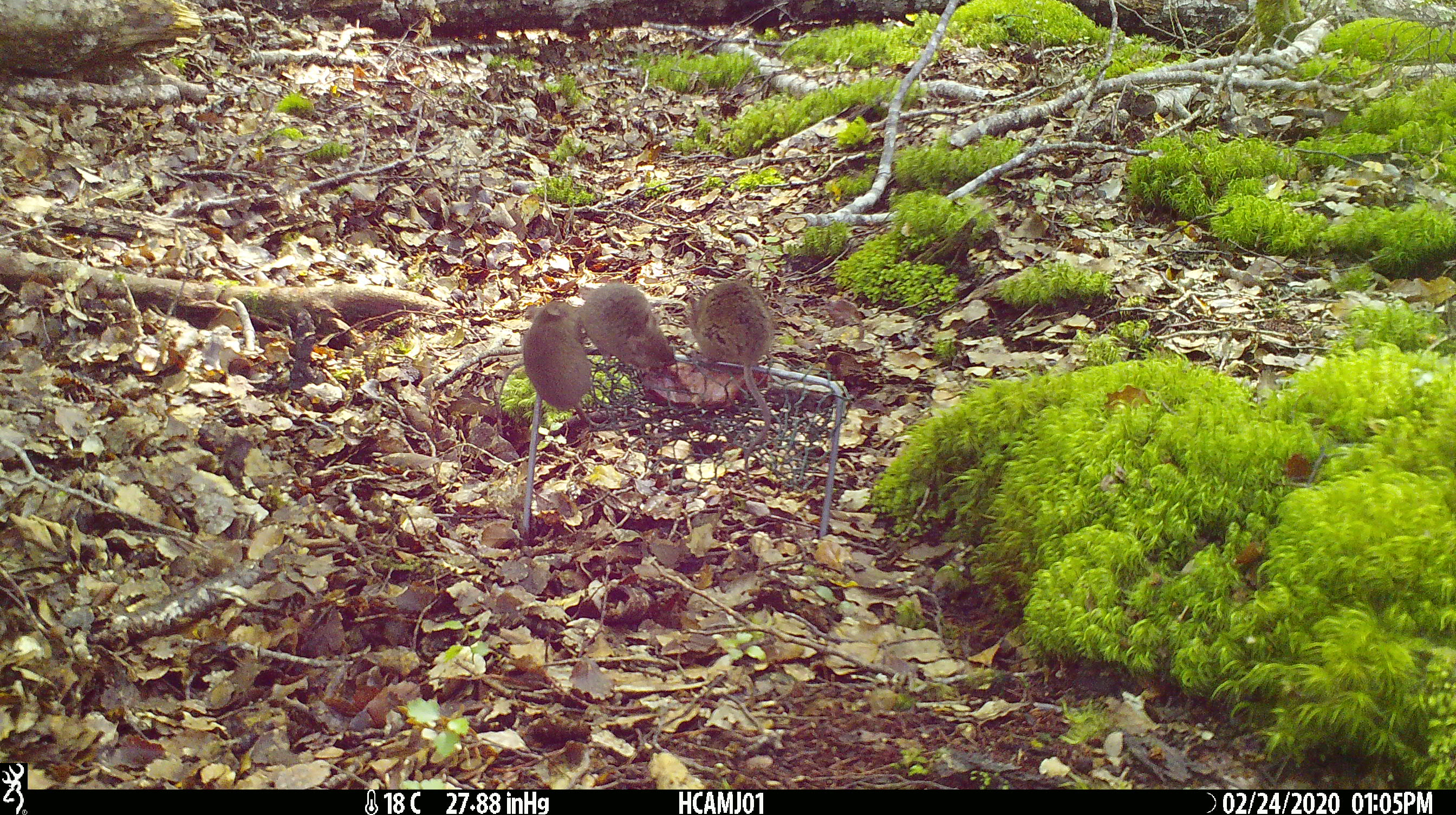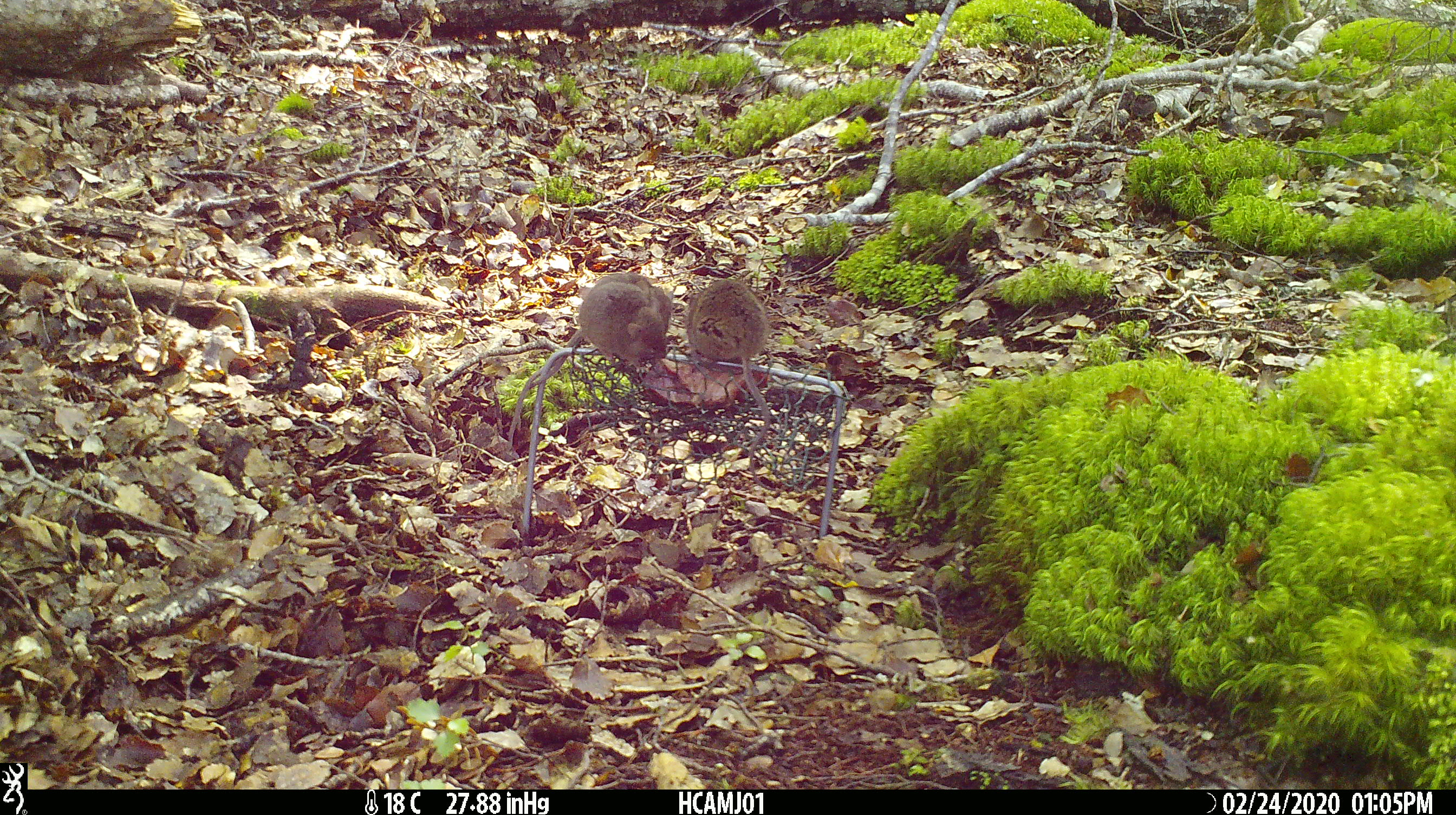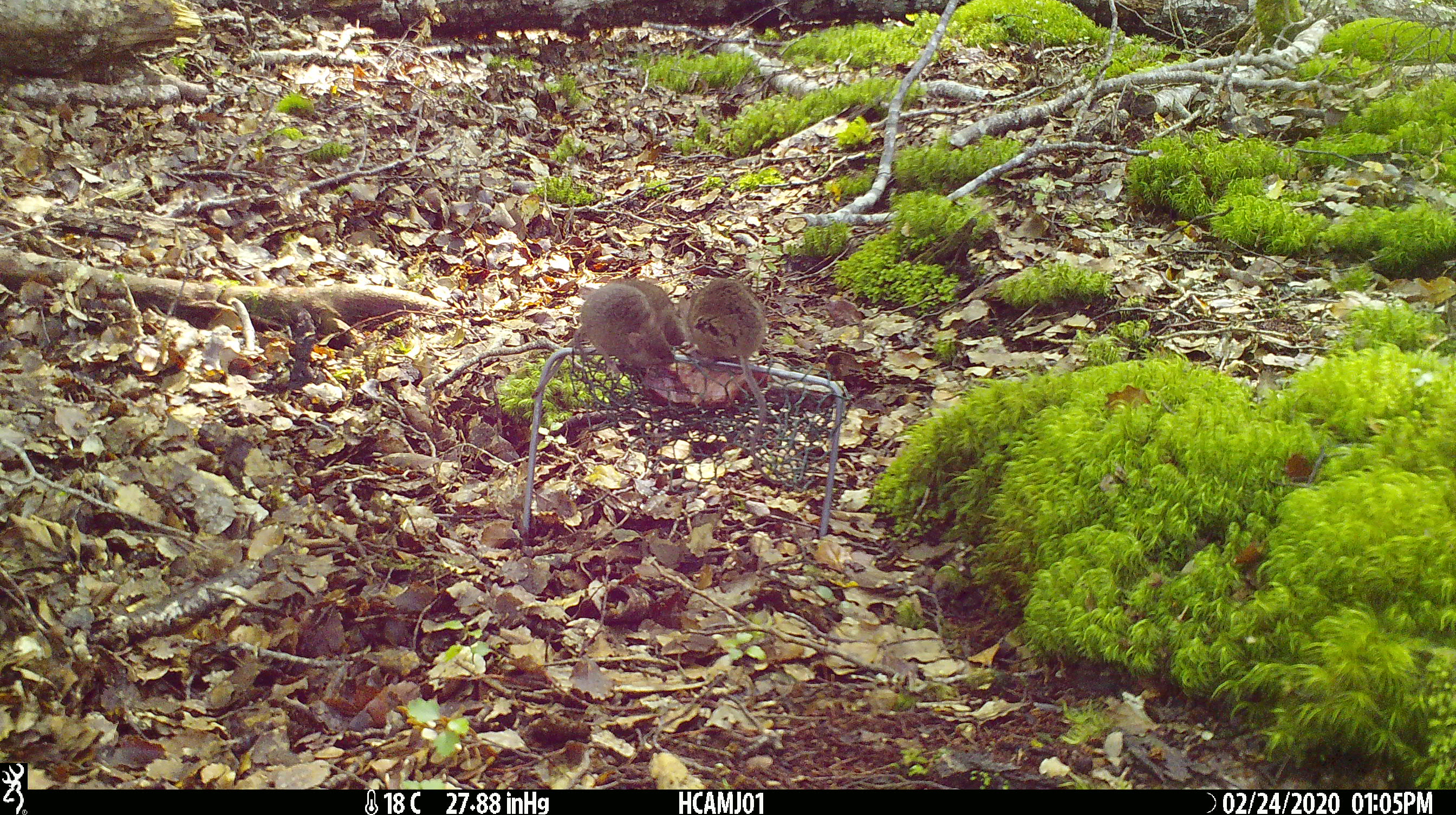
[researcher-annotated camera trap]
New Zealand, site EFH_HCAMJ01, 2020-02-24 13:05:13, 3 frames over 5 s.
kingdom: Animalia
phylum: Chordata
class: Mammalia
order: Rodentia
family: Muridae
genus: Mus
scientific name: Mus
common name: mouse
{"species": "mouse (Mus)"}